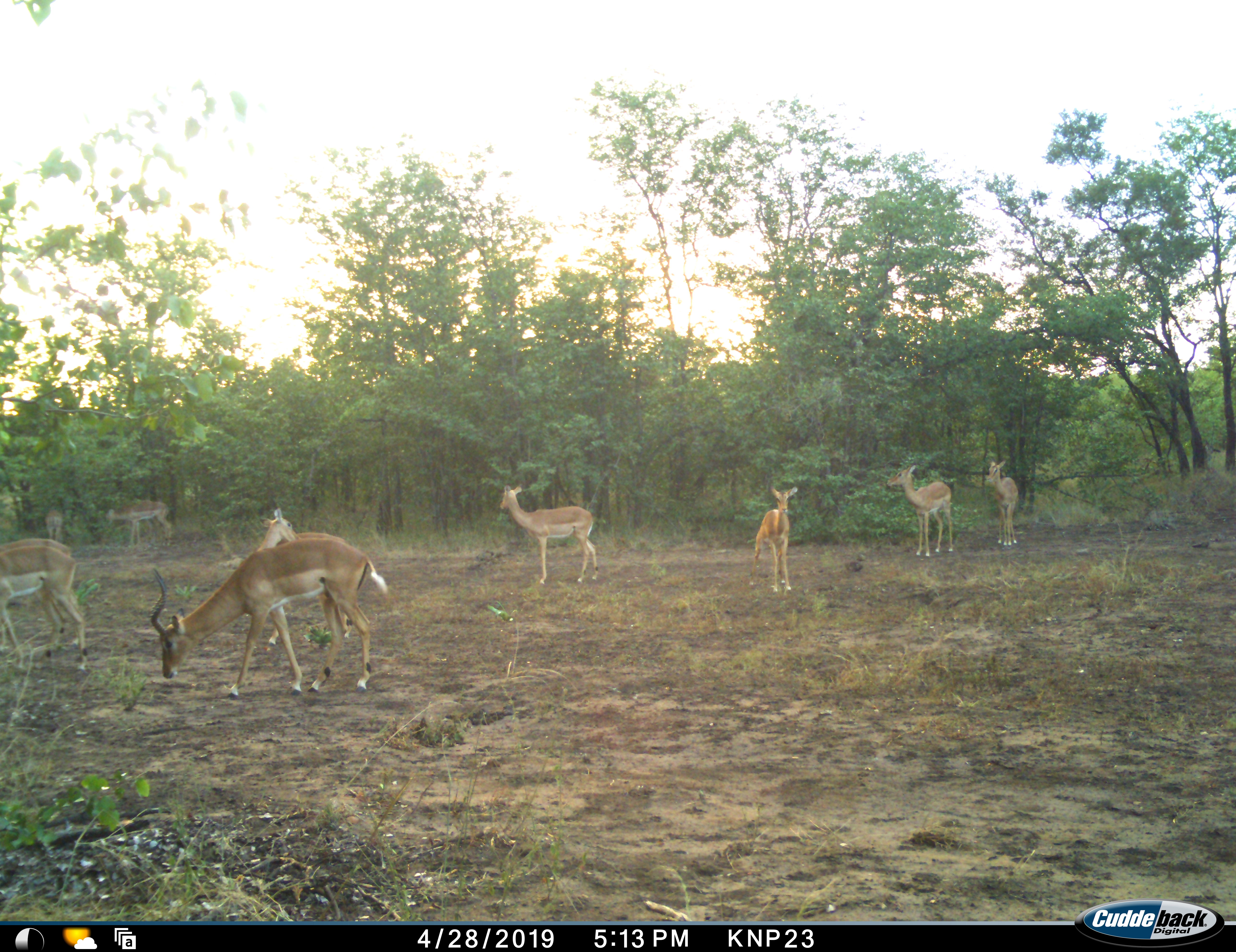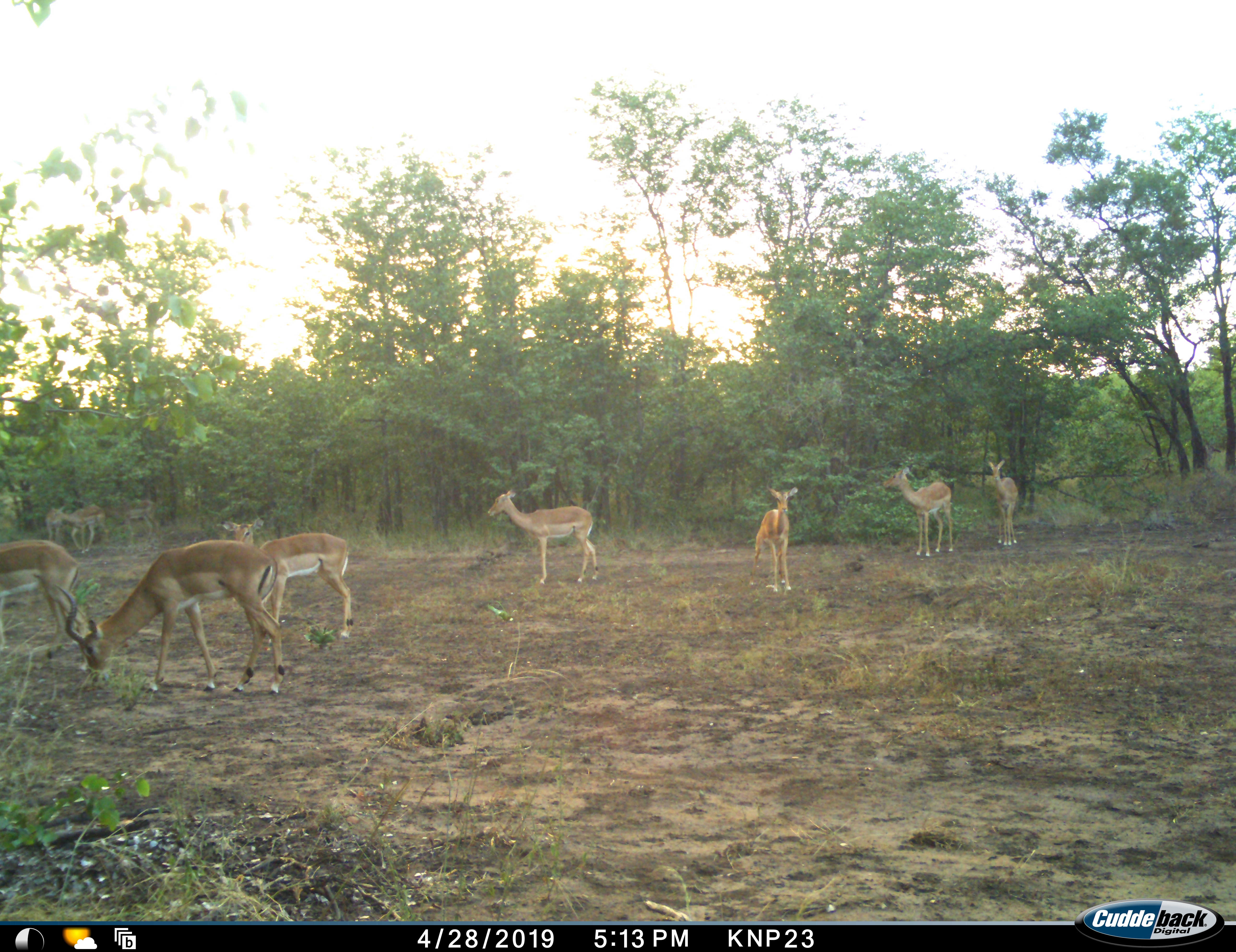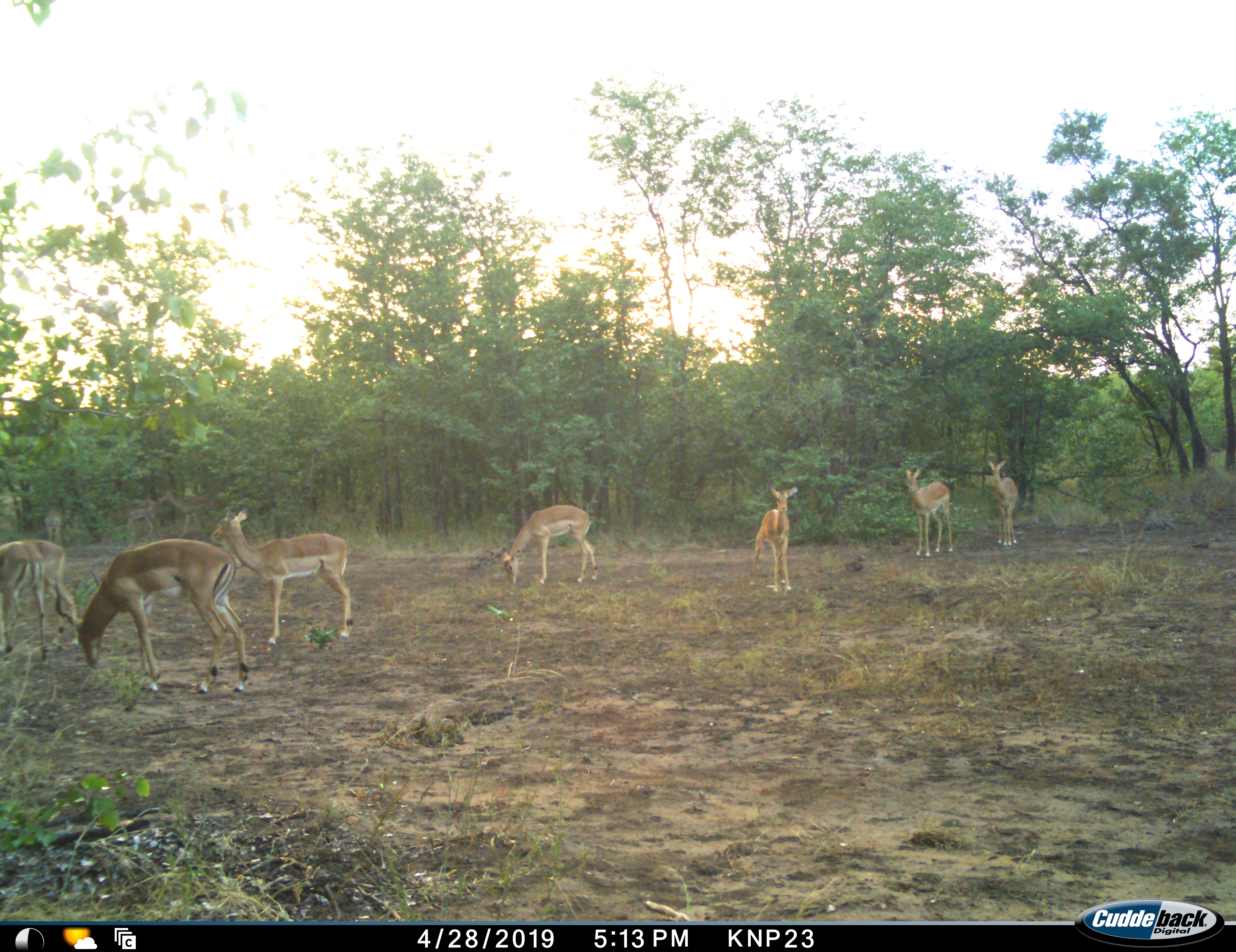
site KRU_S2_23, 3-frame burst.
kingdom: Animalia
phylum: Chordata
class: Mammalia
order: Artiodactyla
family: Bovidae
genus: Aepyceros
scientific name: Aepyceros melampus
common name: impala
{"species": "impala (Aepyceros melampus)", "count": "9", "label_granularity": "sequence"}